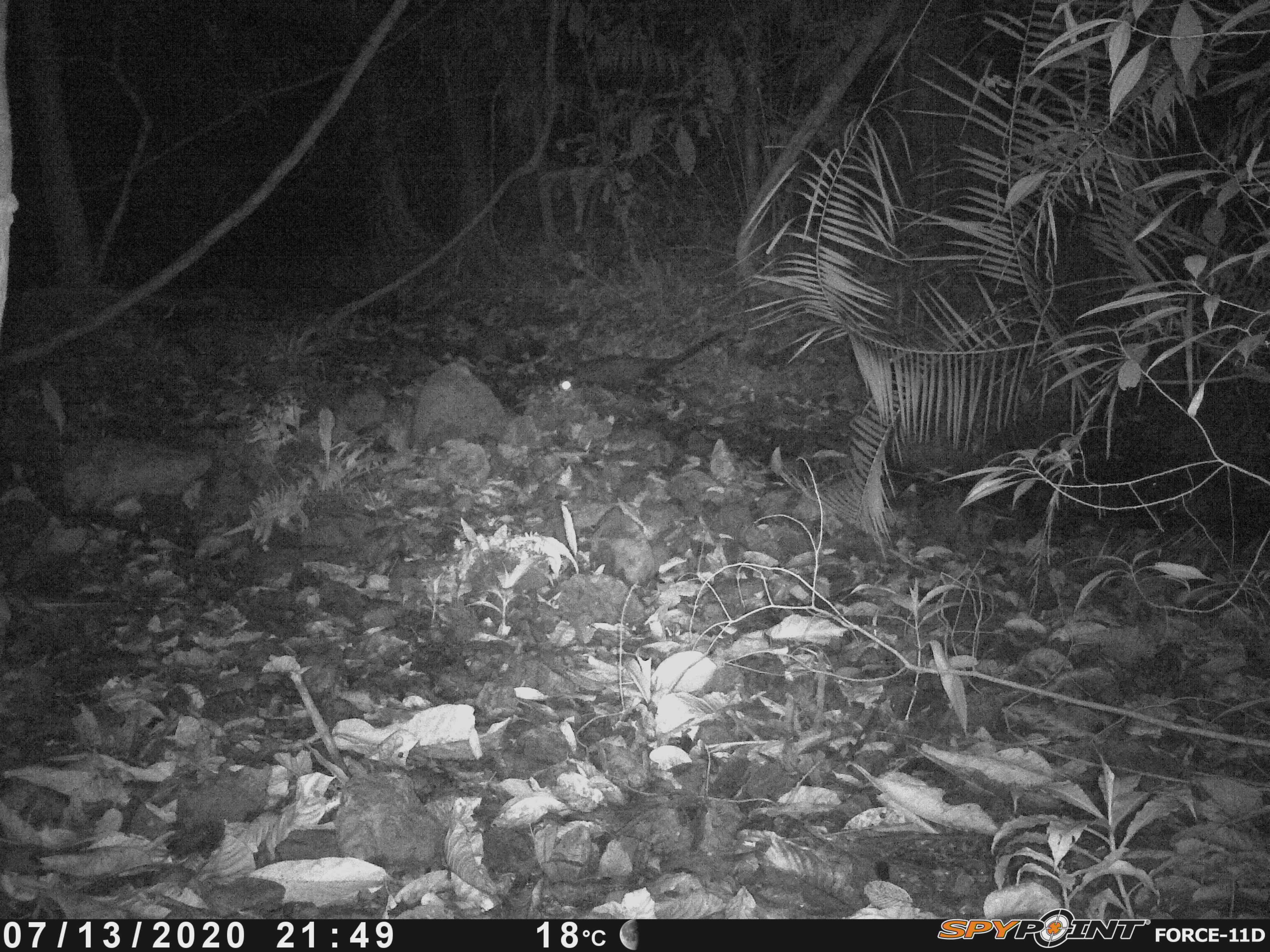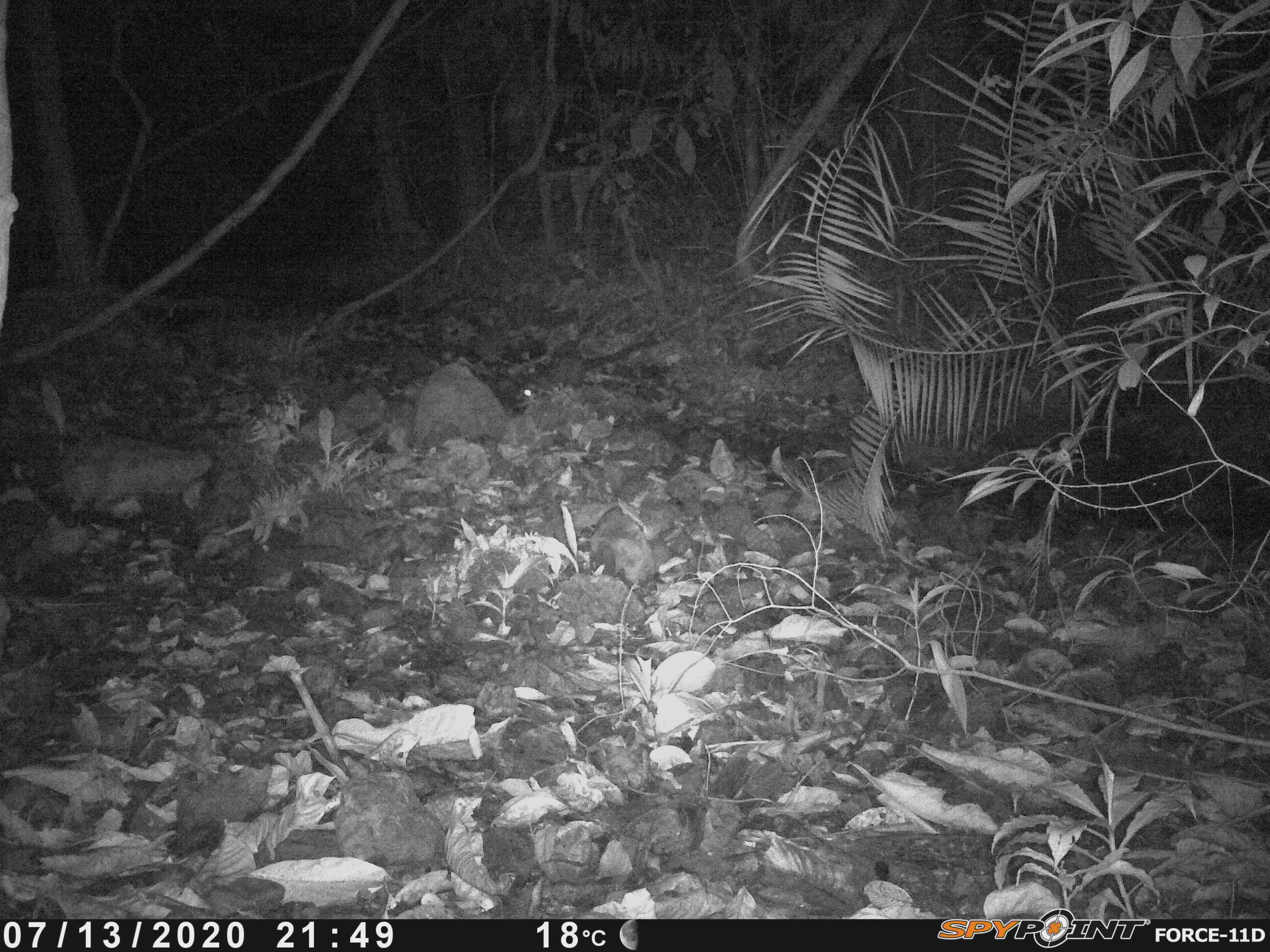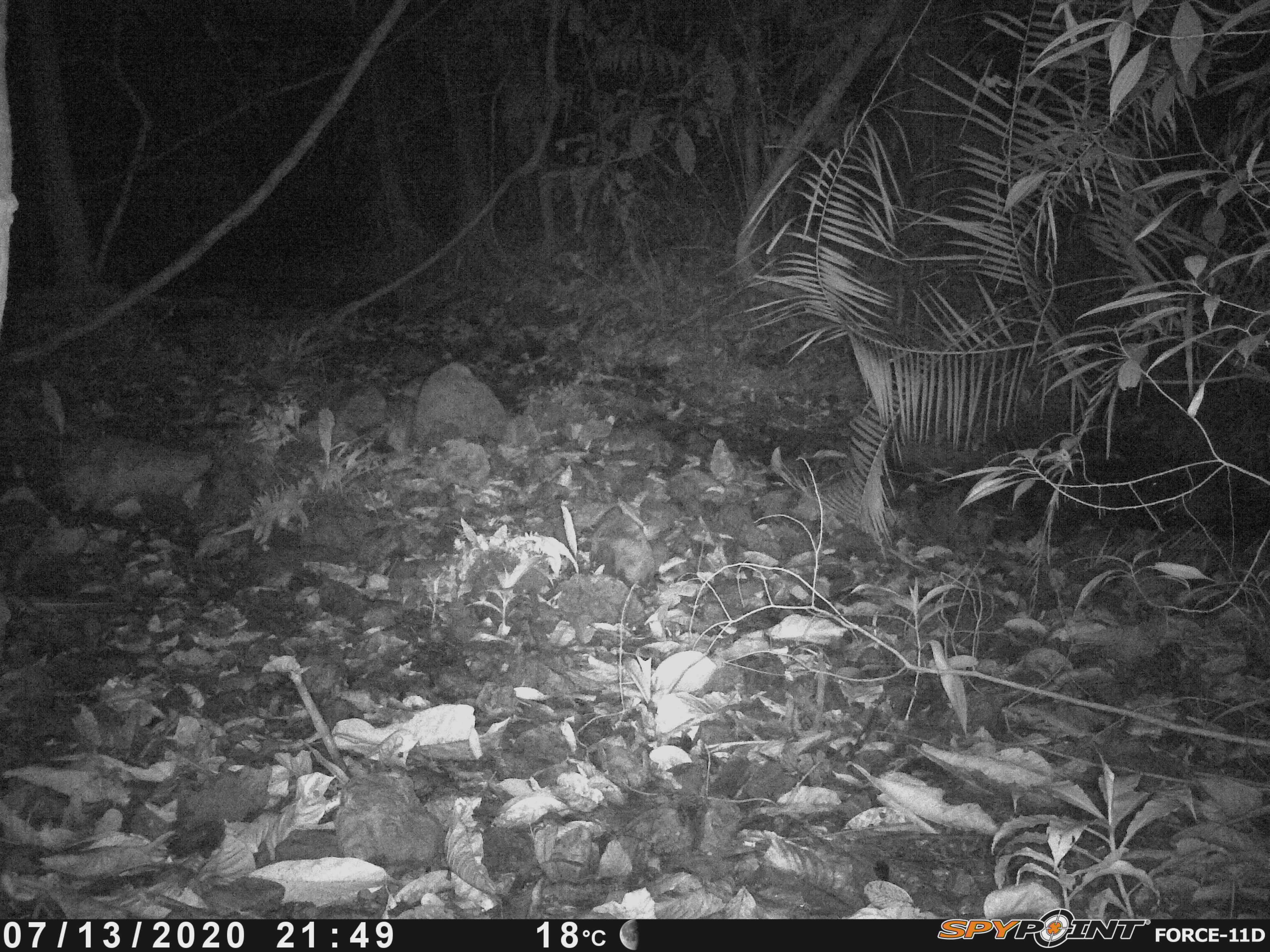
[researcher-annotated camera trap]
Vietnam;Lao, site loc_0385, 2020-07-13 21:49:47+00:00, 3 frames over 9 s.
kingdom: Animalia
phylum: Chordata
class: Mammalia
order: Carnivora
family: Viverridae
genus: Paradoxurus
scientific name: Paradoxurus hermaphroditus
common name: common palm civet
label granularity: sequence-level